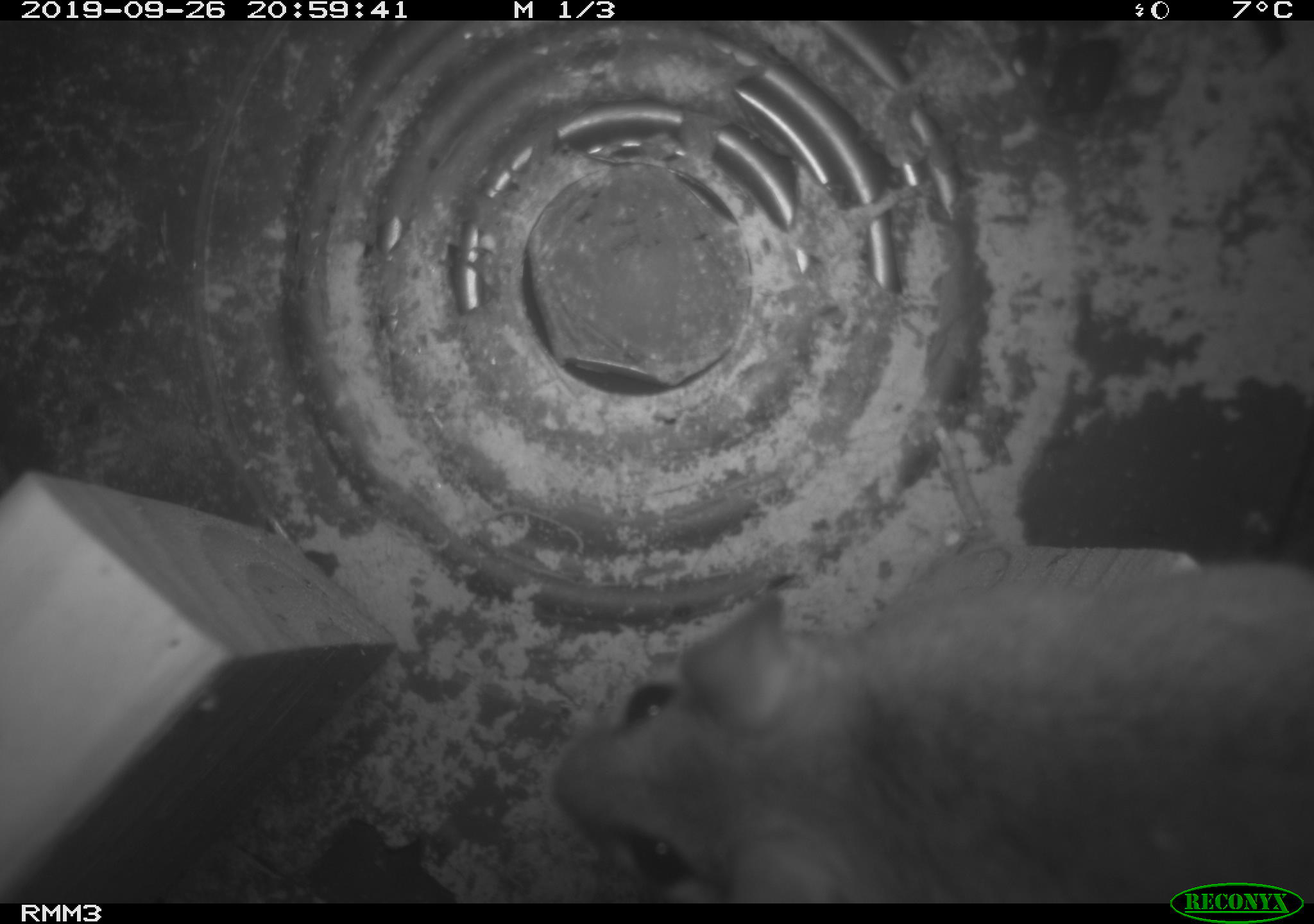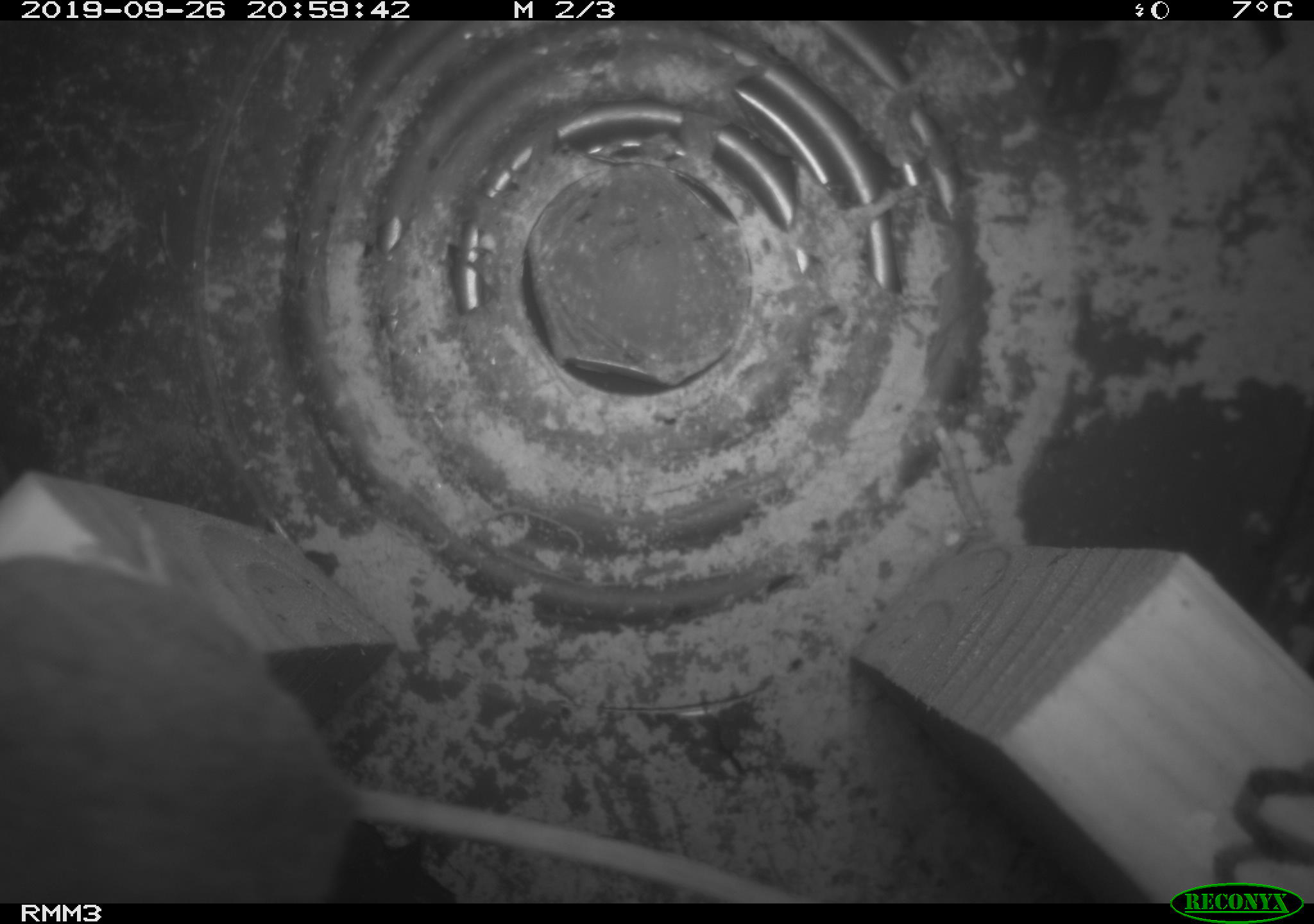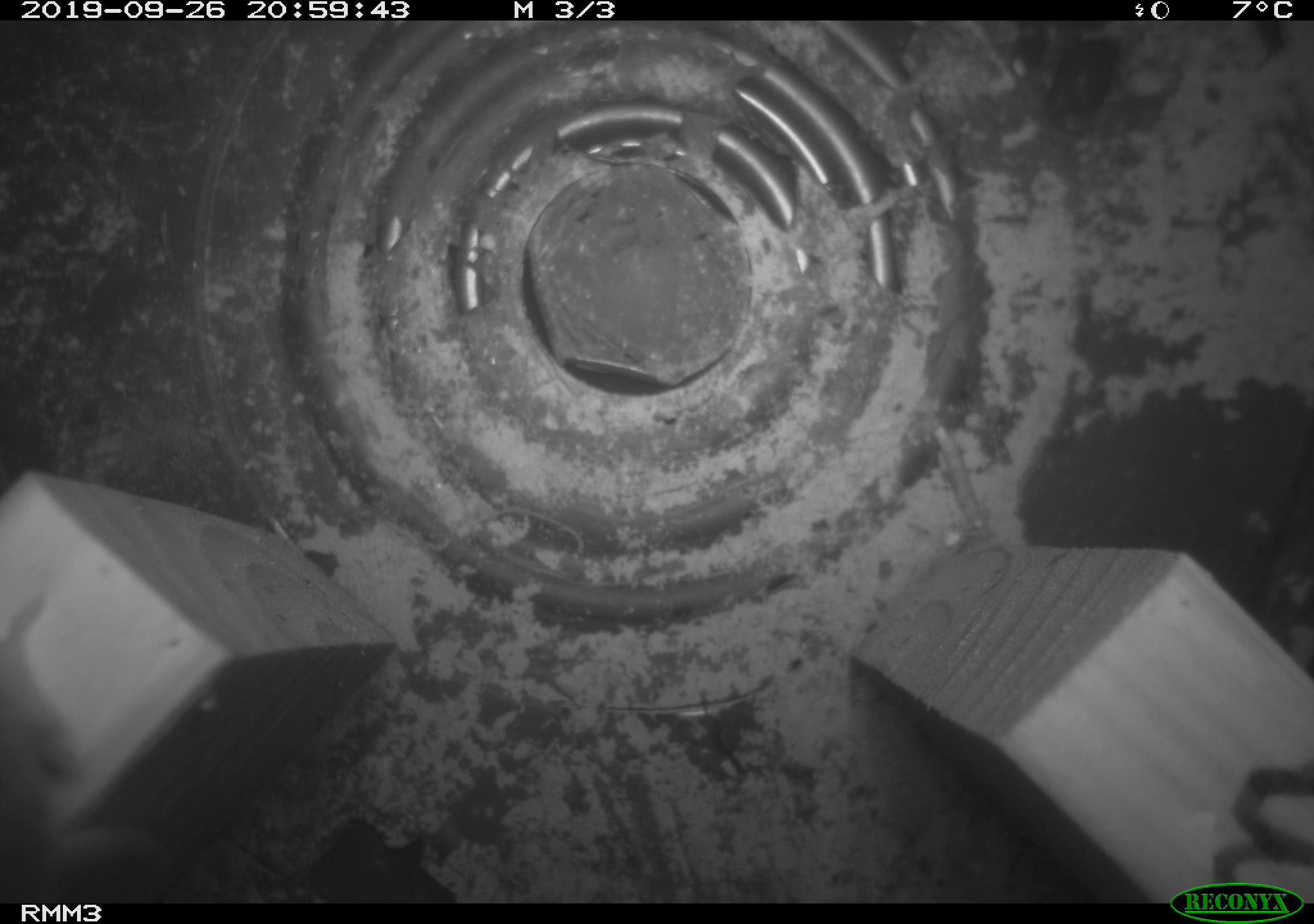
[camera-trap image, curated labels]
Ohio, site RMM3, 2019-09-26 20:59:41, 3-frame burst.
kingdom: Animalia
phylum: Chordata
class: Mammalia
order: Rodentia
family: Cricetidae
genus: Peromyscus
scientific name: Peromyscus leucopus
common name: white-footed mouse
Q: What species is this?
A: White-footed mouse (Peromyscus leucopus).